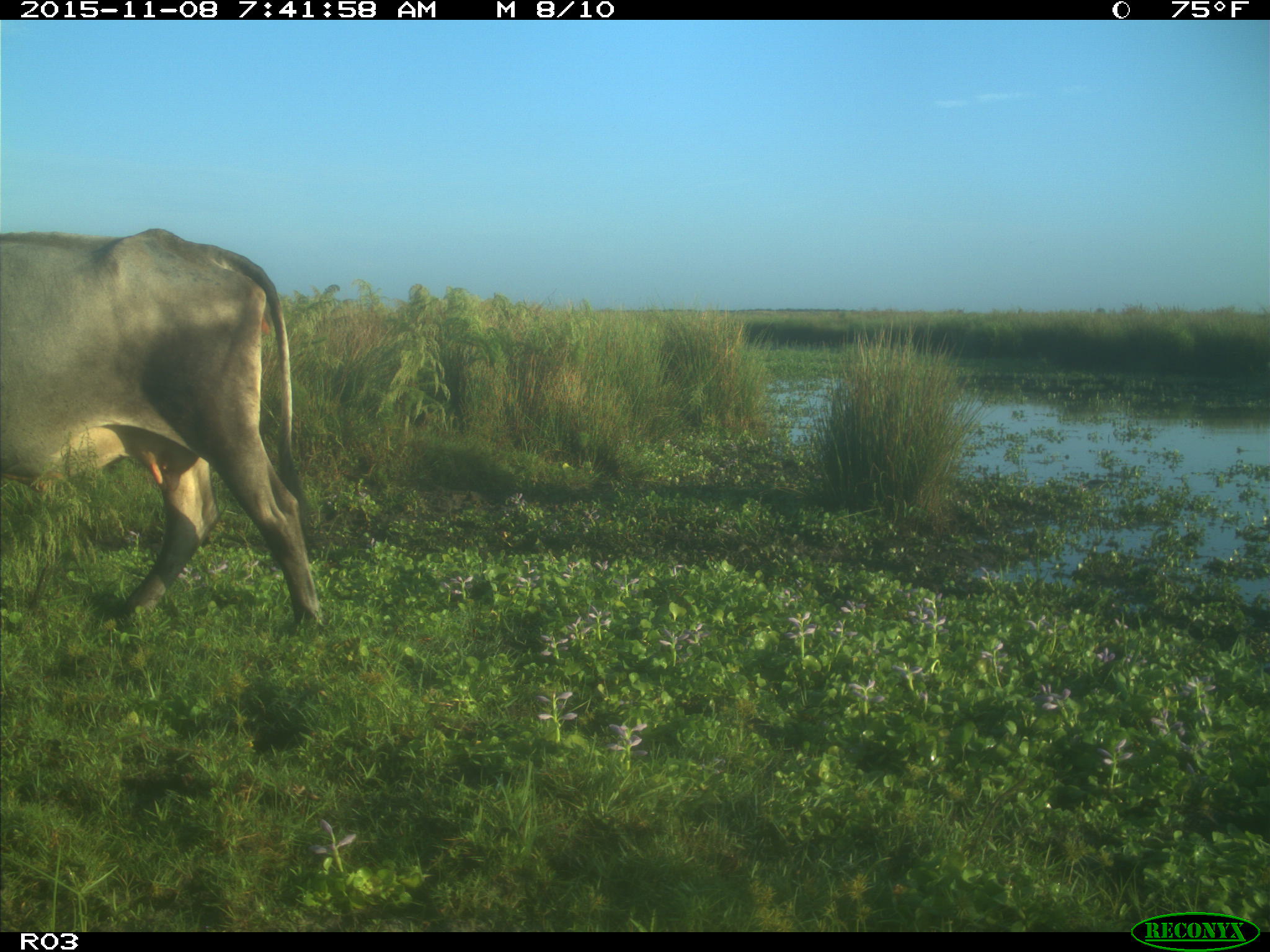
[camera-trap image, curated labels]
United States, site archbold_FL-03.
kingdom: Animalia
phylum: Chordata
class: Mammalia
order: Artiodactyla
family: Bovidae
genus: Bos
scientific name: Bos taurus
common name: domestic cow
Bos taurus (domestic cow).